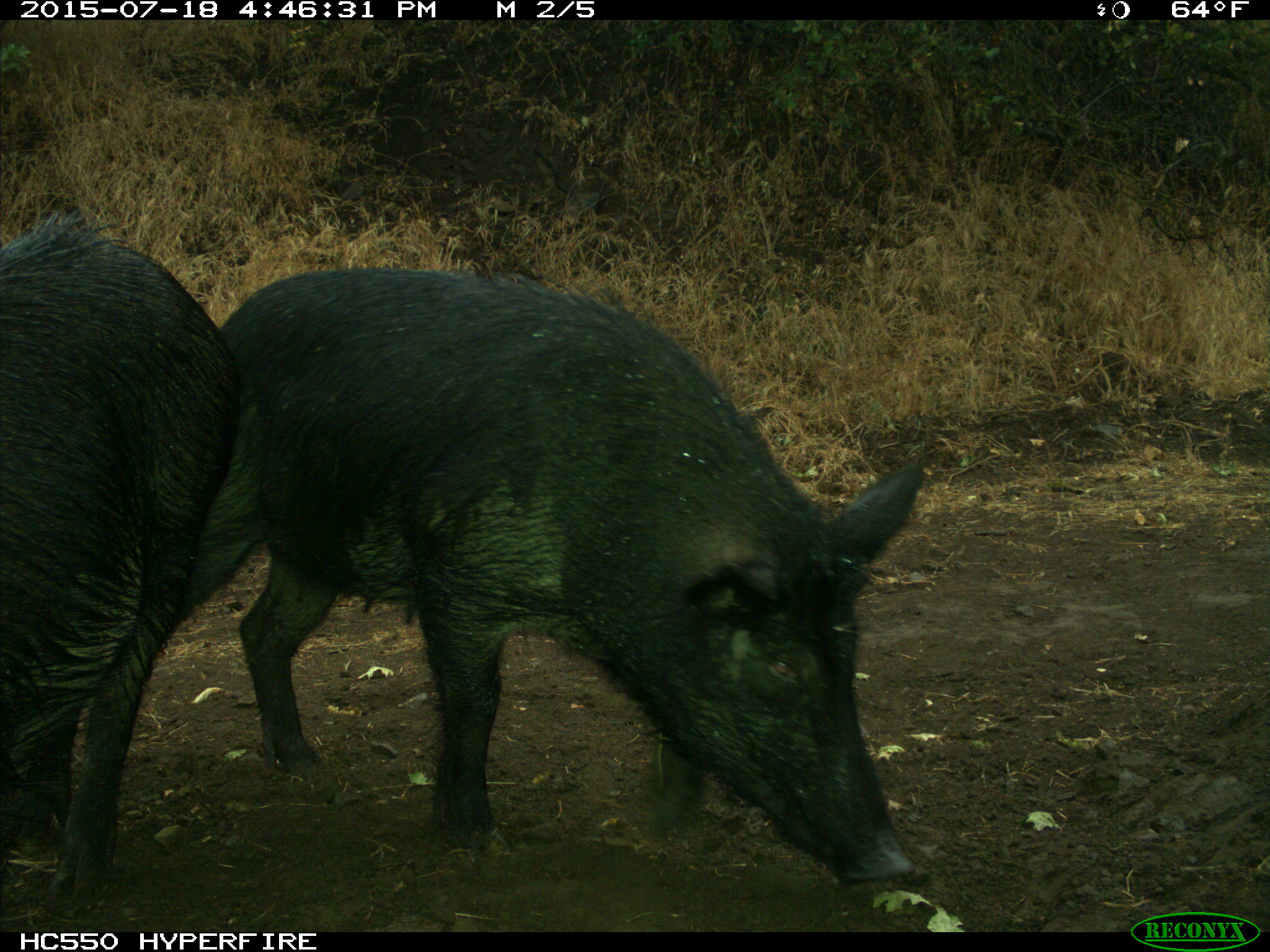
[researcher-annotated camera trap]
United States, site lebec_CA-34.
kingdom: Animalia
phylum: Chordata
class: Mammalia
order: Artiodactyla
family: Suidae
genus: Sus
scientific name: Sus scrofa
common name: wild boar